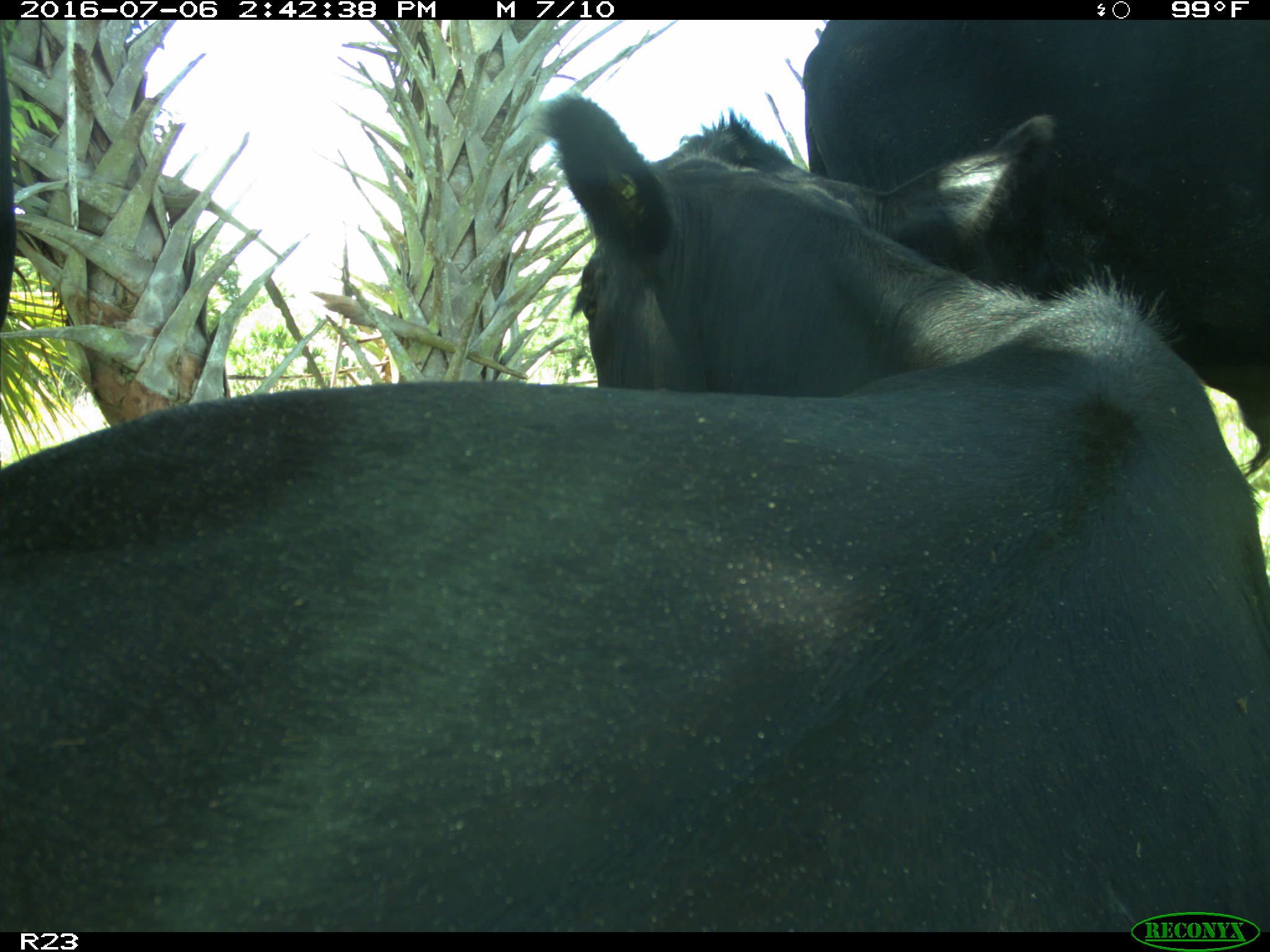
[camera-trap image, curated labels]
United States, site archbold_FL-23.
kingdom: Animalia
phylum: Chordata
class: Mammalia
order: Artiodactyla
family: Bovidae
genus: Bos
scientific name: Bos taurus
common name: domestic cow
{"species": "Bos taurus (domestic cow)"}